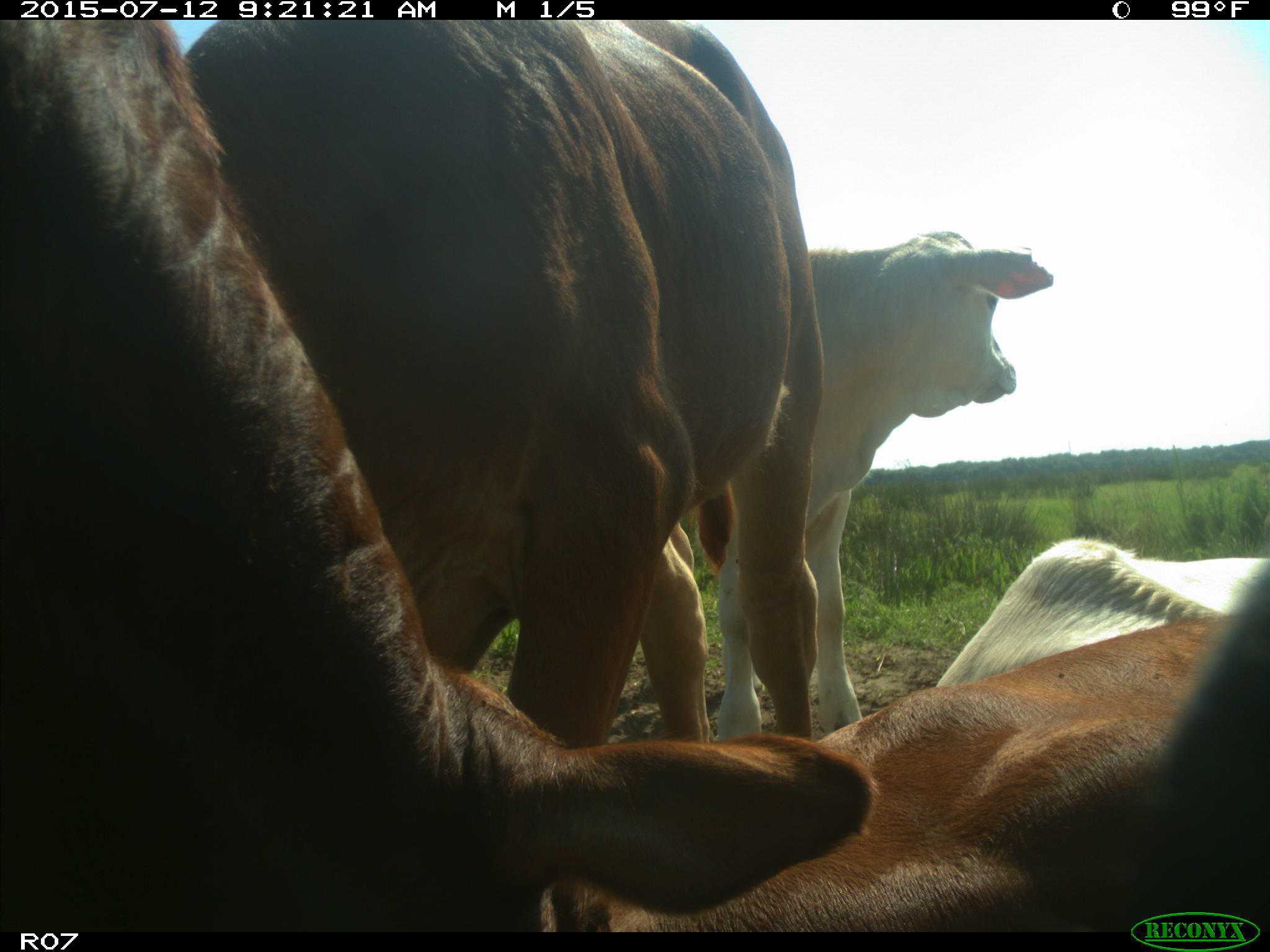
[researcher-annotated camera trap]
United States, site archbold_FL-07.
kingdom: Animalia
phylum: Chordata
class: Mammalia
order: Artiodactyla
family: Bovidae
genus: Bos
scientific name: Bos taurus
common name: domestic cow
Bos taurus (domestic cow).